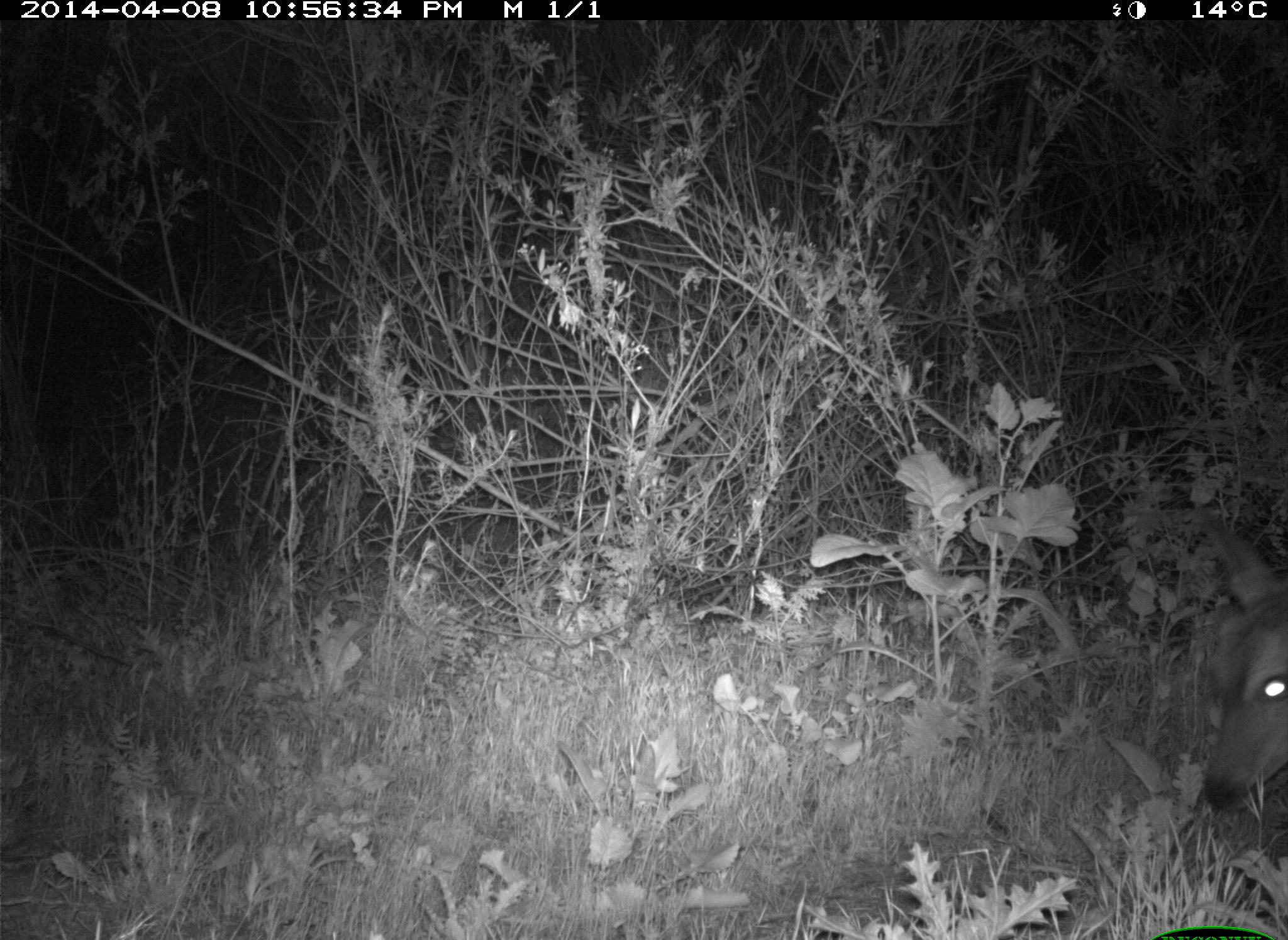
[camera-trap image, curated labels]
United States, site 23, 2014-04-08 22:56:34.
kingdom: Animalia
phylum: Chordata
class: Mammalia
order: Artiodactyla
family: Cervidae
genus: Odocoileus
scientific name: Odocoileus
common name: deer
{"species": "deer (Odocoileus)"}